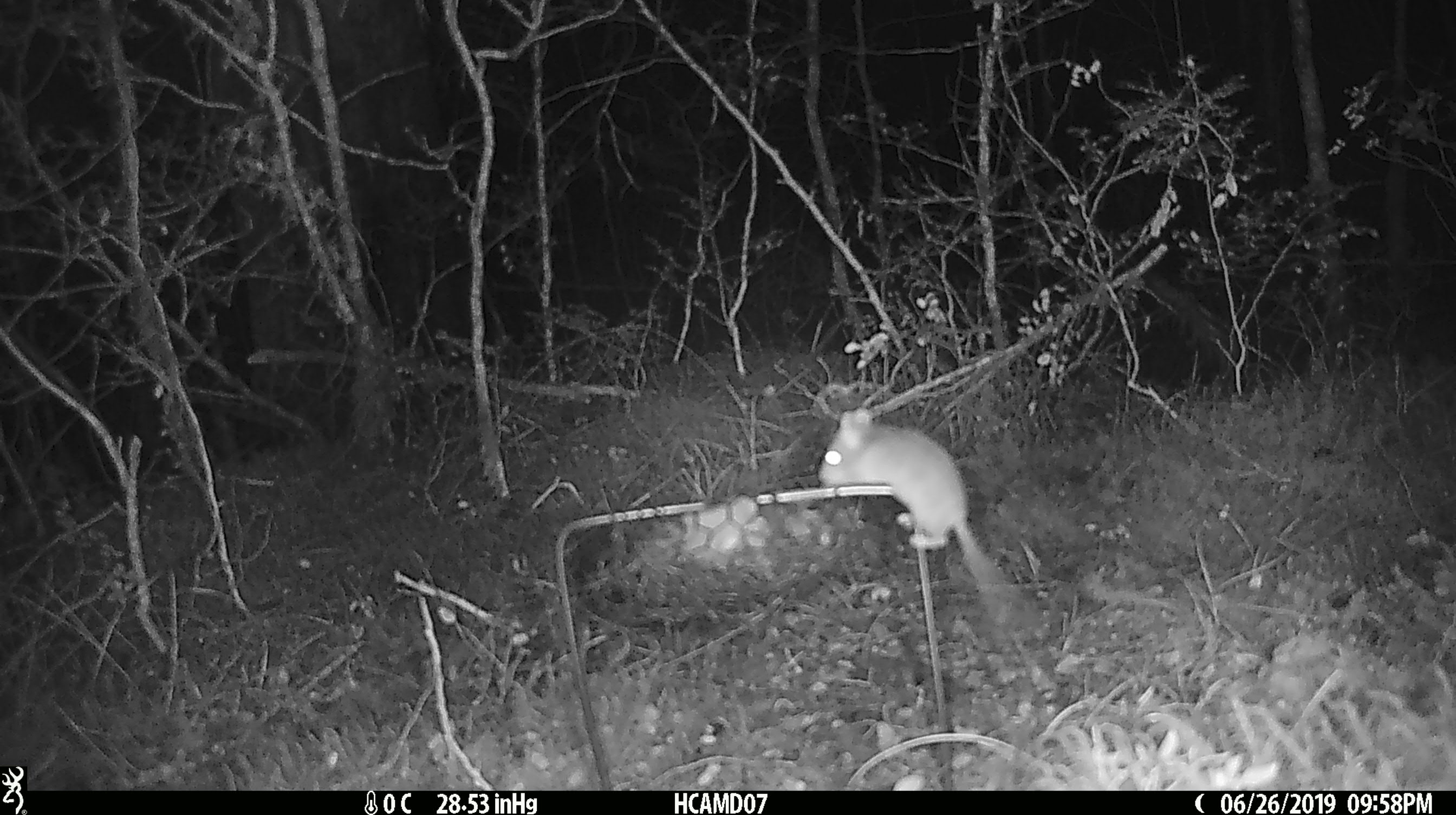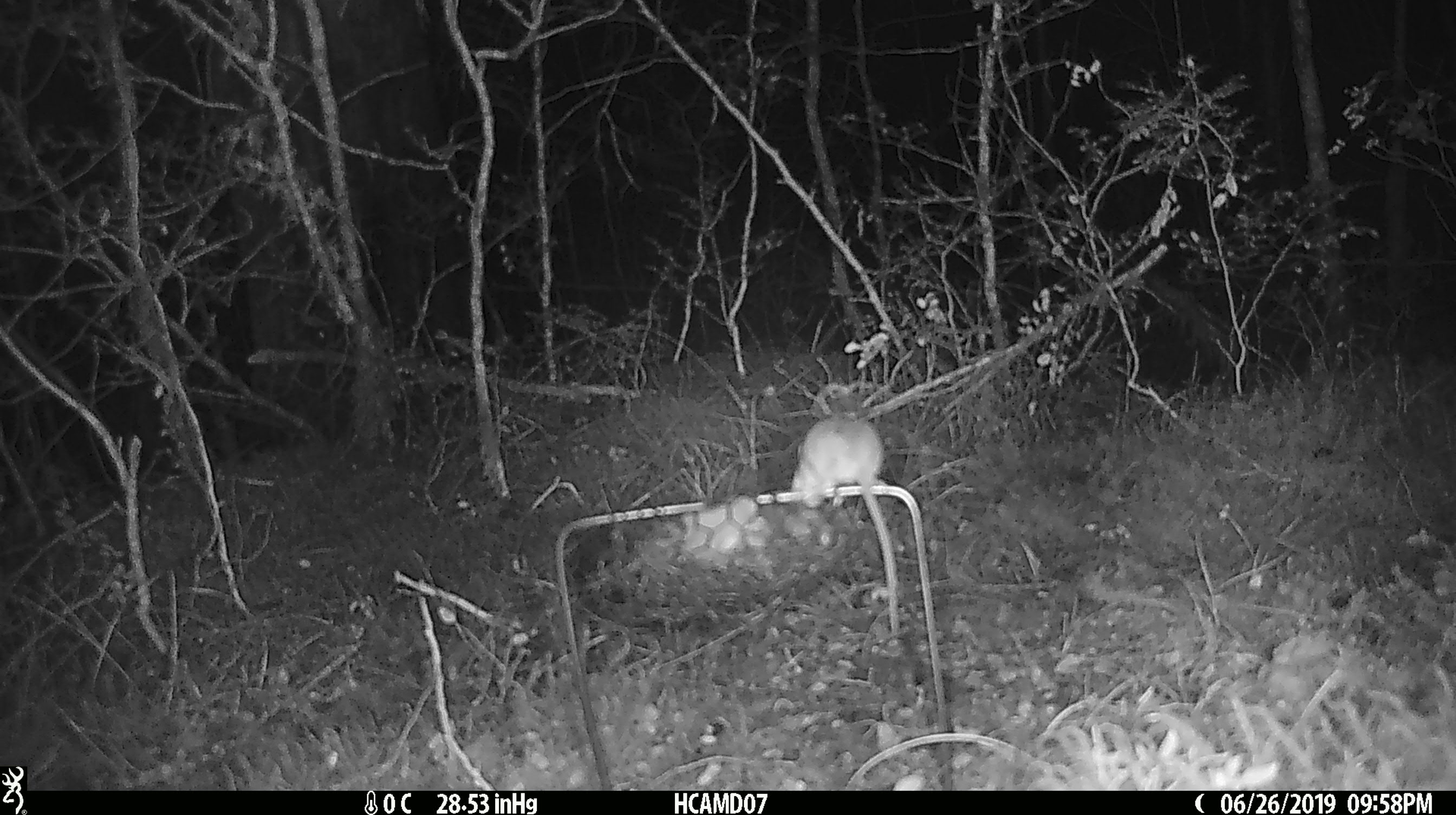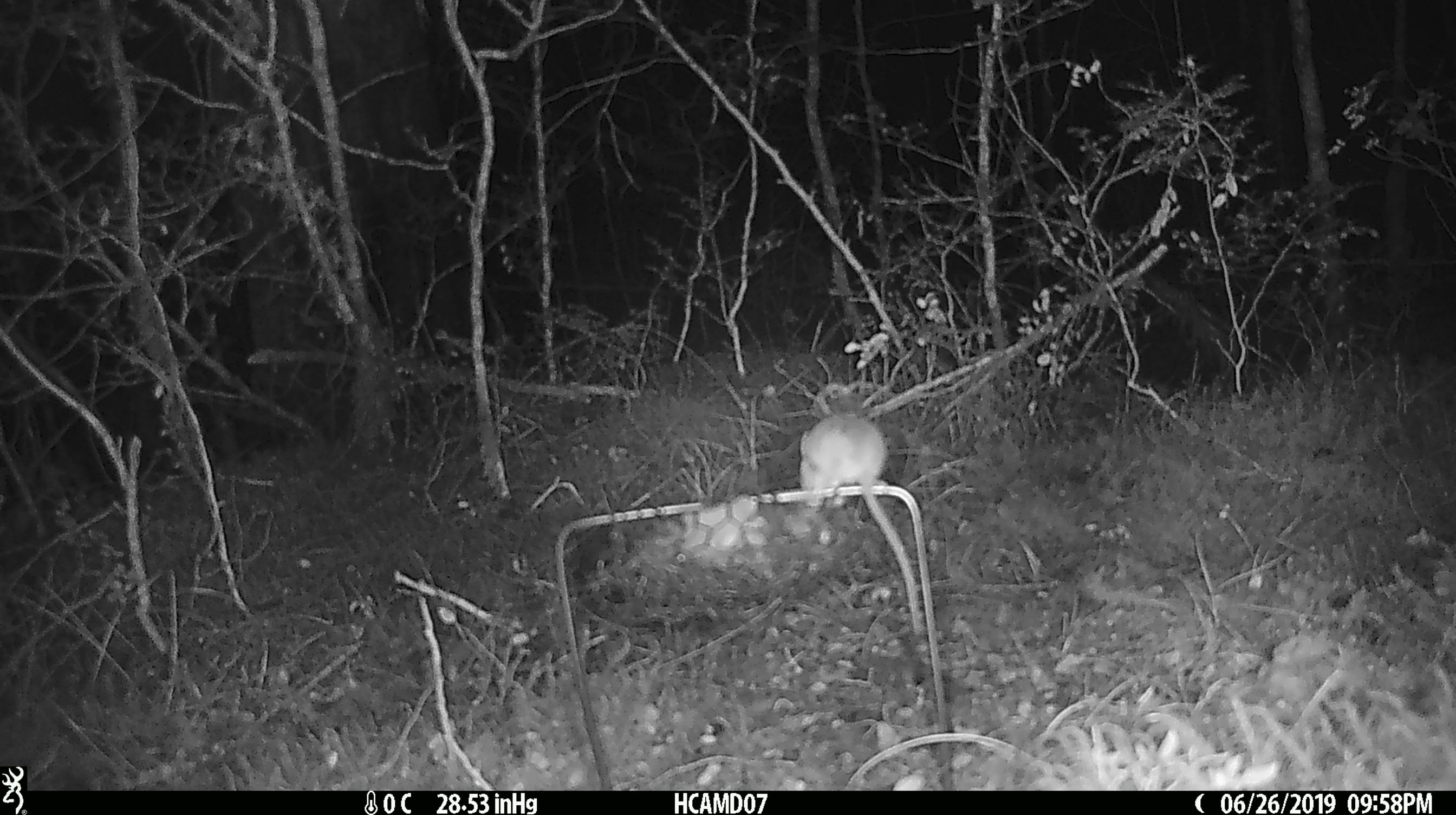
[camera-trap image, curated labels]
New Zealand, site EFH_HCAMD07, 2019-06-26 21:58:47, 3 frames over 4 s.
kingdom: Animalia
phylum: Chordata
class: Mammalia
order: Rodentia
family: Muridae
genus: Mus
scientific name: Mus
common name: mouse